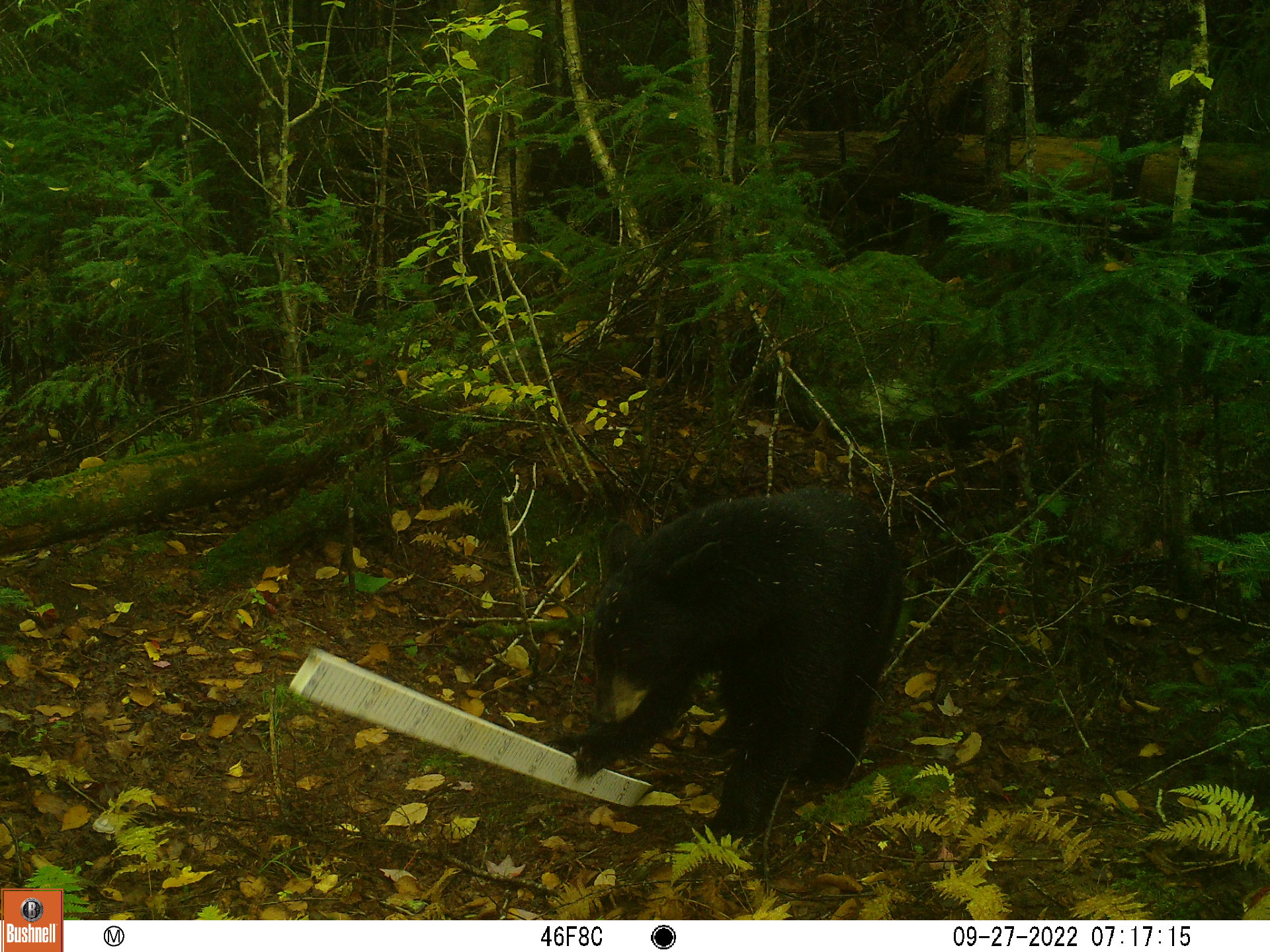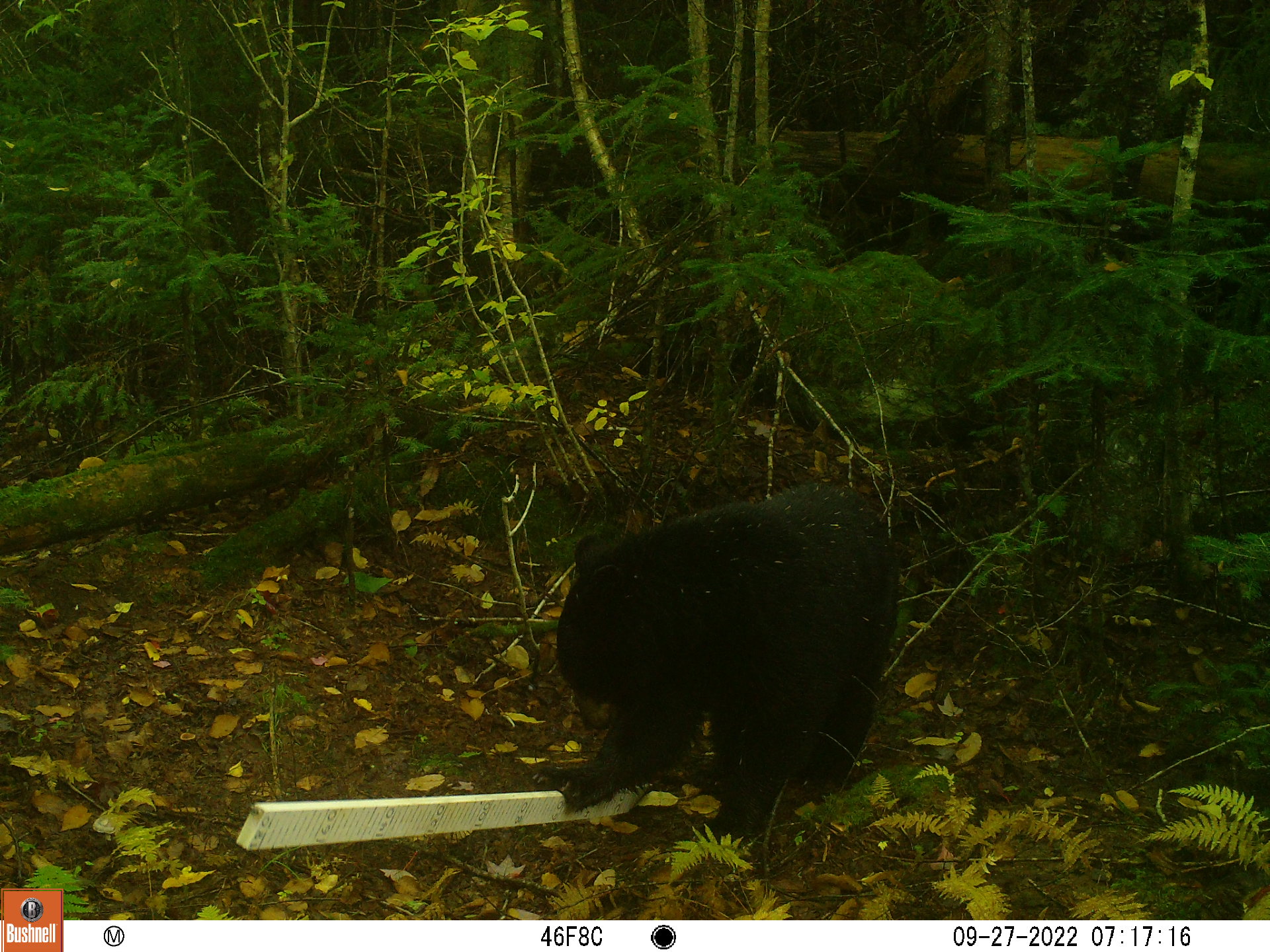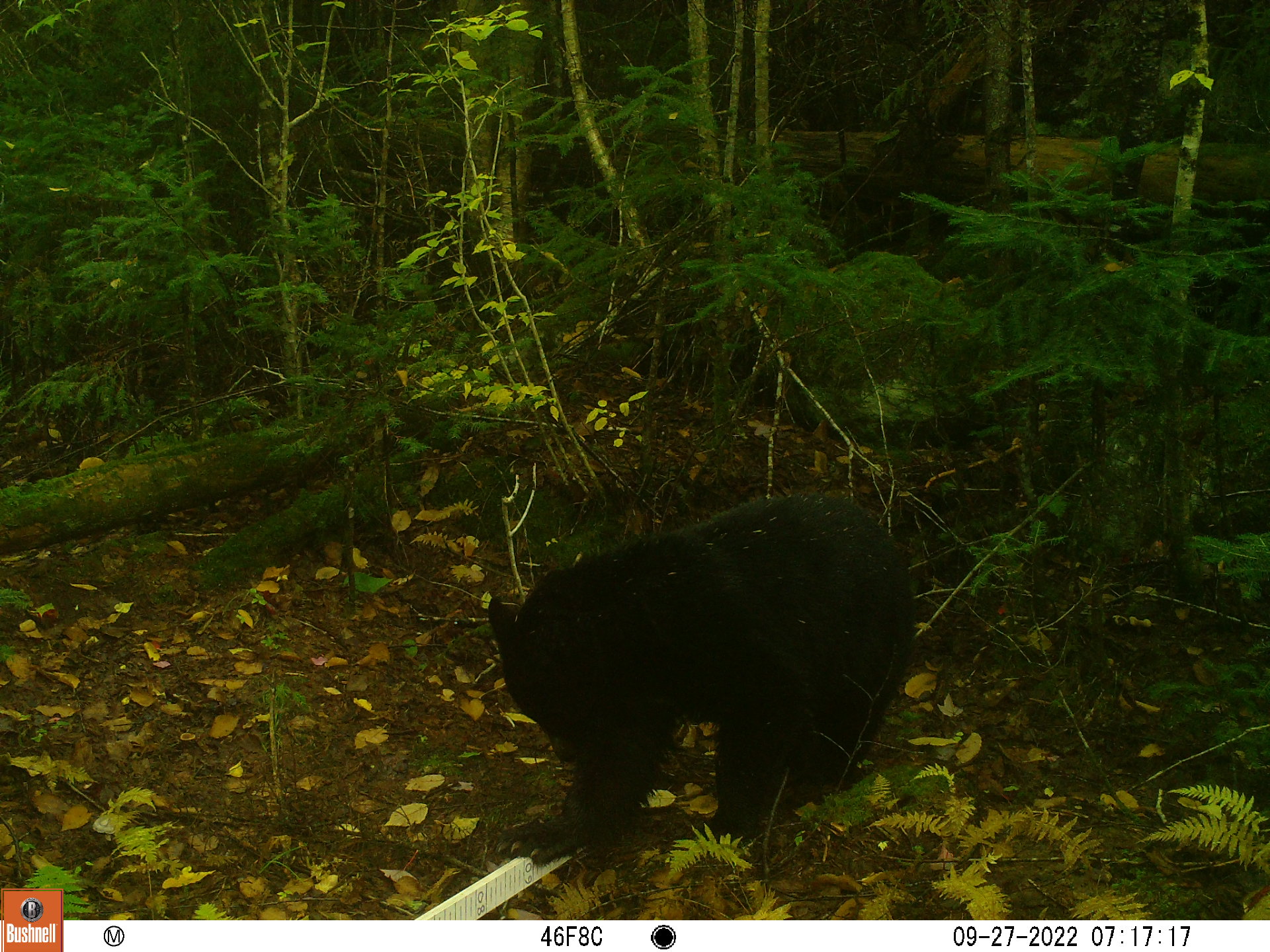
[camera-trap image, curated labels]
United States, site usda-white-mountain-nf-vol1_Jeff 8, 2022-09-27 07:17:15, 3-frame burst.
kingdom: Animalia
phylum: Chordata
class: Mammalia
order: Carnivora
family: Ursidae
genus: Ursus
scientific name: Ursus americanus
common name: black bear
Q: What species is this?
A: Black bear (Ursus americanus).